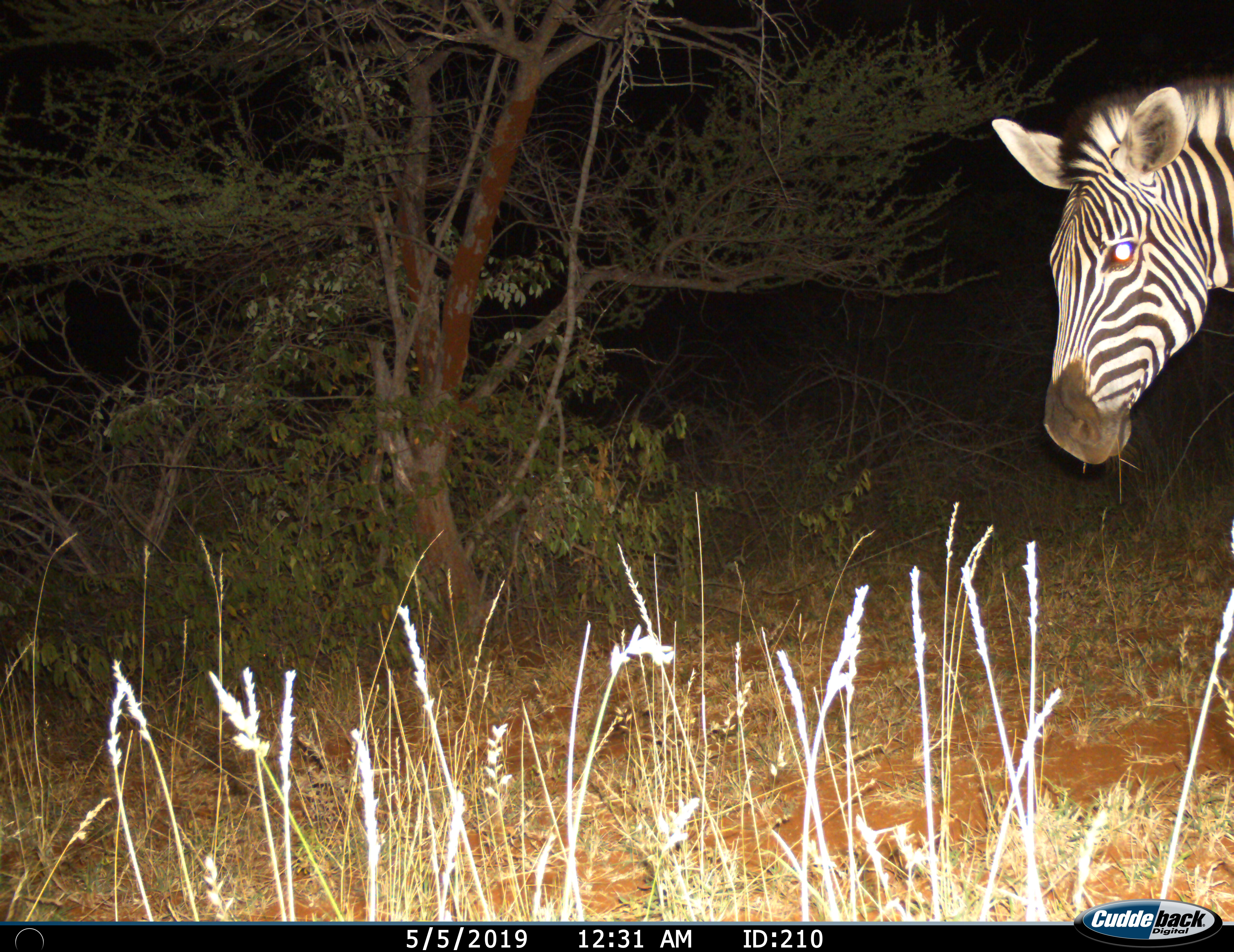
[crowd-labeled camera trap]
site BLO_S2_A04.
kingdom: Animalia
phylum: Chordata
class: Mammalia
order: Perissodactyla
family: Equidae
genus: Equus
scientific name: Equus quagga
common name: plains zebra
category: zebraplains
Zebraplains (plains zebra) (Equus quagga), count 1. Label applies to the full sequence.